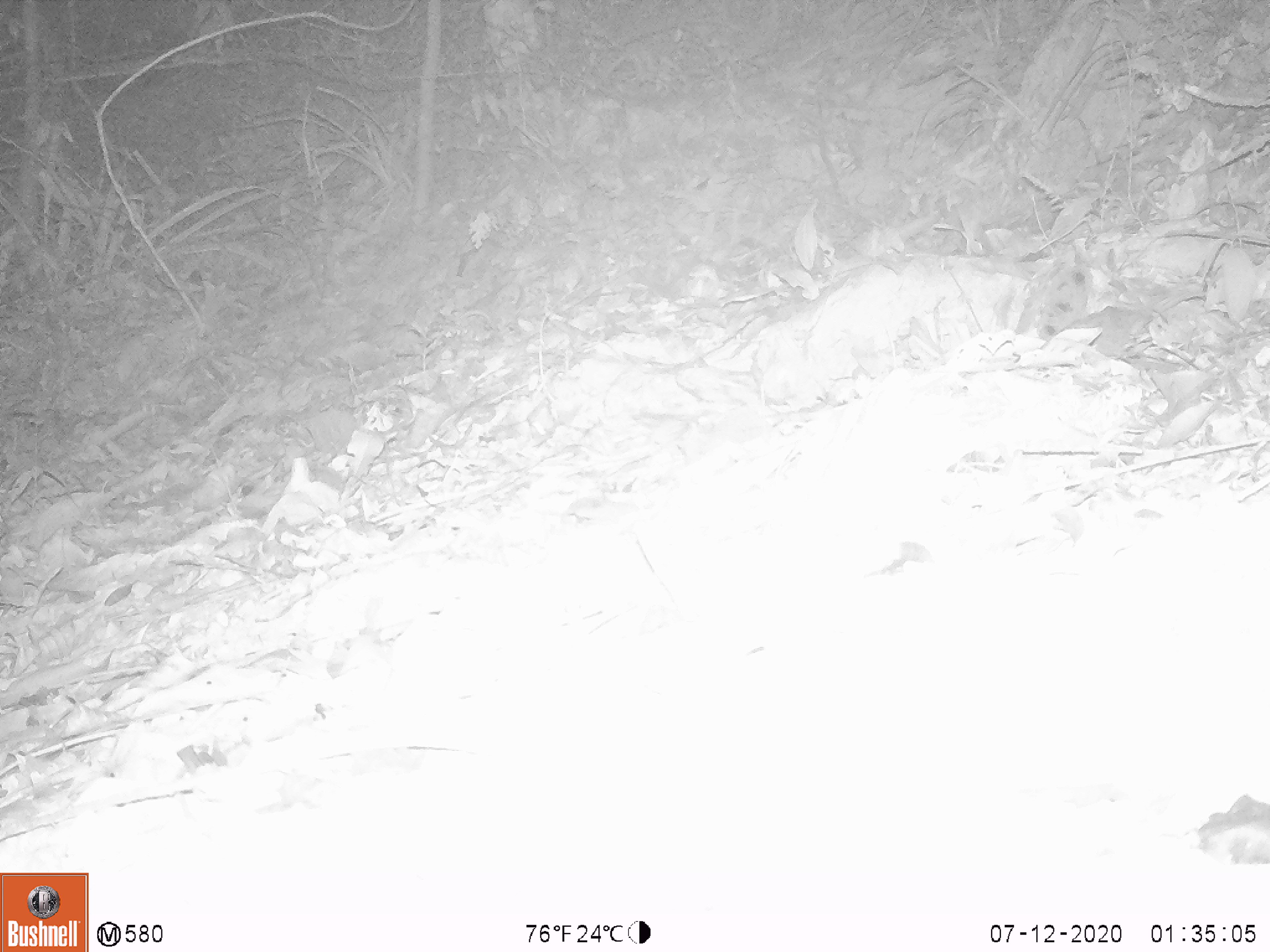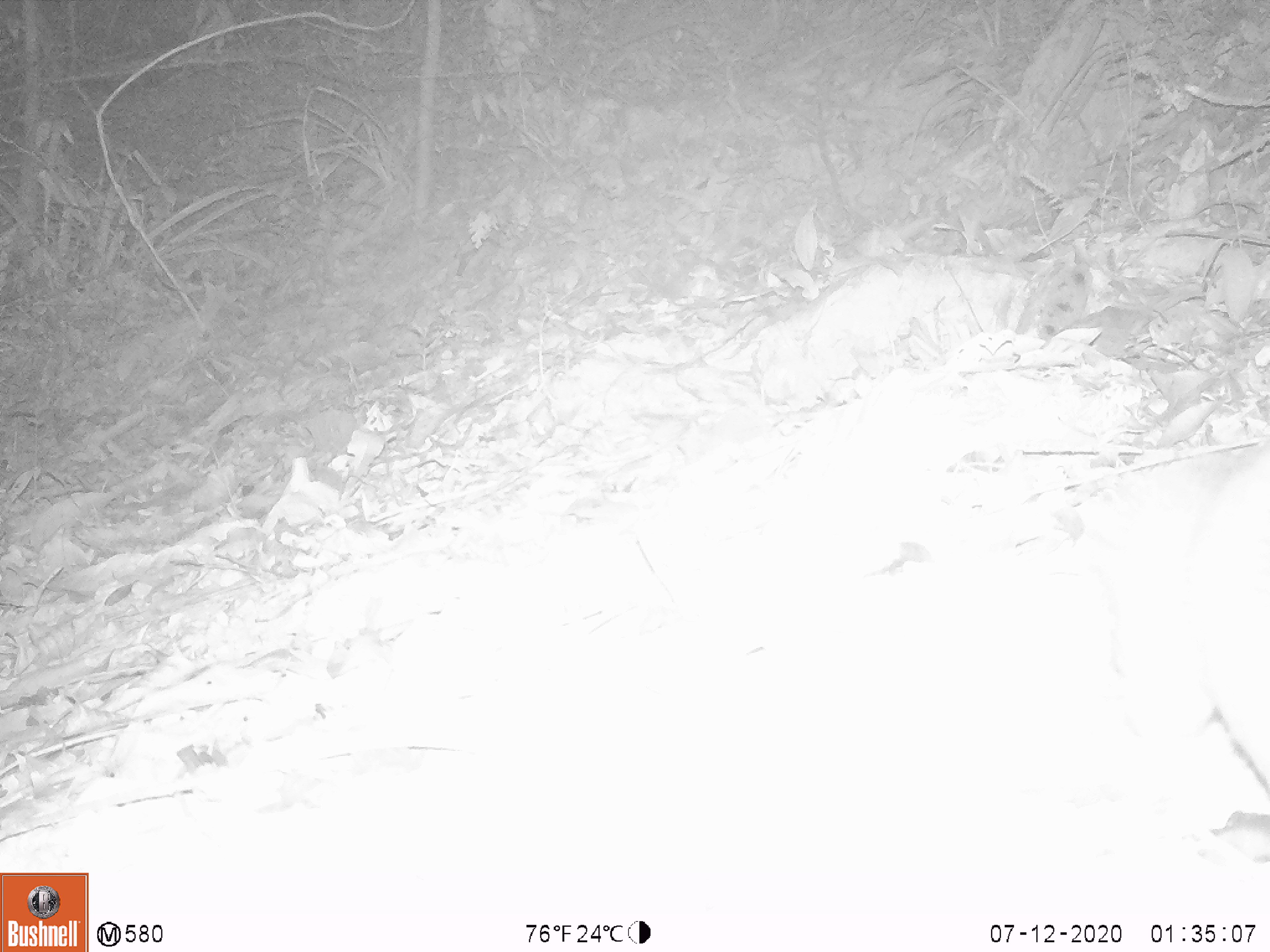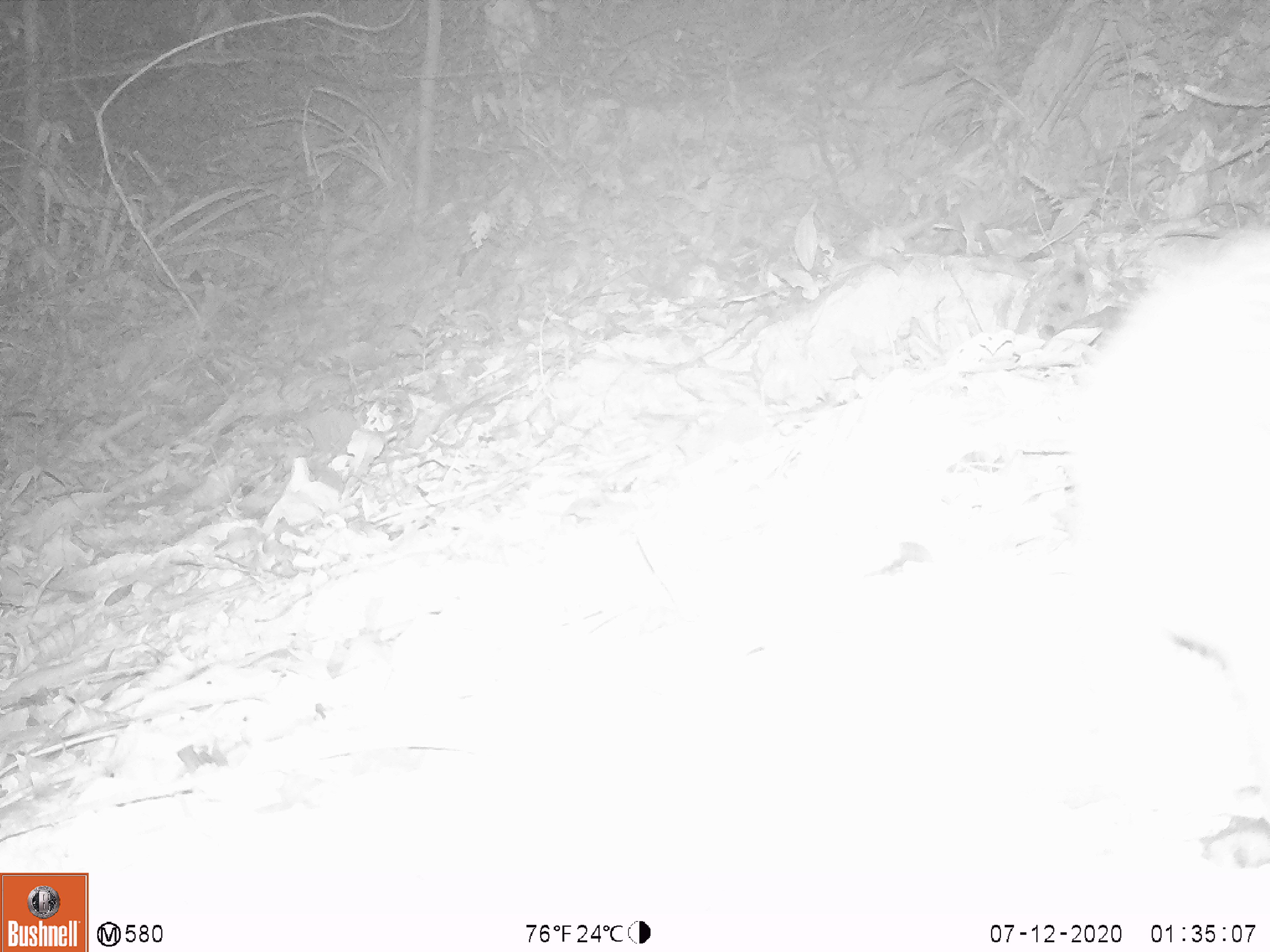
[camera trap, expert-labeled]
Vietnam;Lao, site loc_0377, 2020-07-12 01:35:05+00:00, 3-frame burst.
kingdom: Animalia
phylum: Chordata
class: Mammalia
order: Rodentia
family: Hystricidae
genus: Atherurus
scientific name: Atherurus macrourus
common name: asiatic brush-tailed porcupine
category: asiatic brush tailed porcupine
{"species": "asiatic brush tailed porcupine (asiatic brush-tailed porcupine) (Atherurus macrourus)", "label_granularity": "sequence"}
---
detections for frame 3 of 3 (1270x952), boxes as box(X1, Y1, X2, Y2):
asiatic brush tailed porcupine: box(1057, 221, 1270, 723)